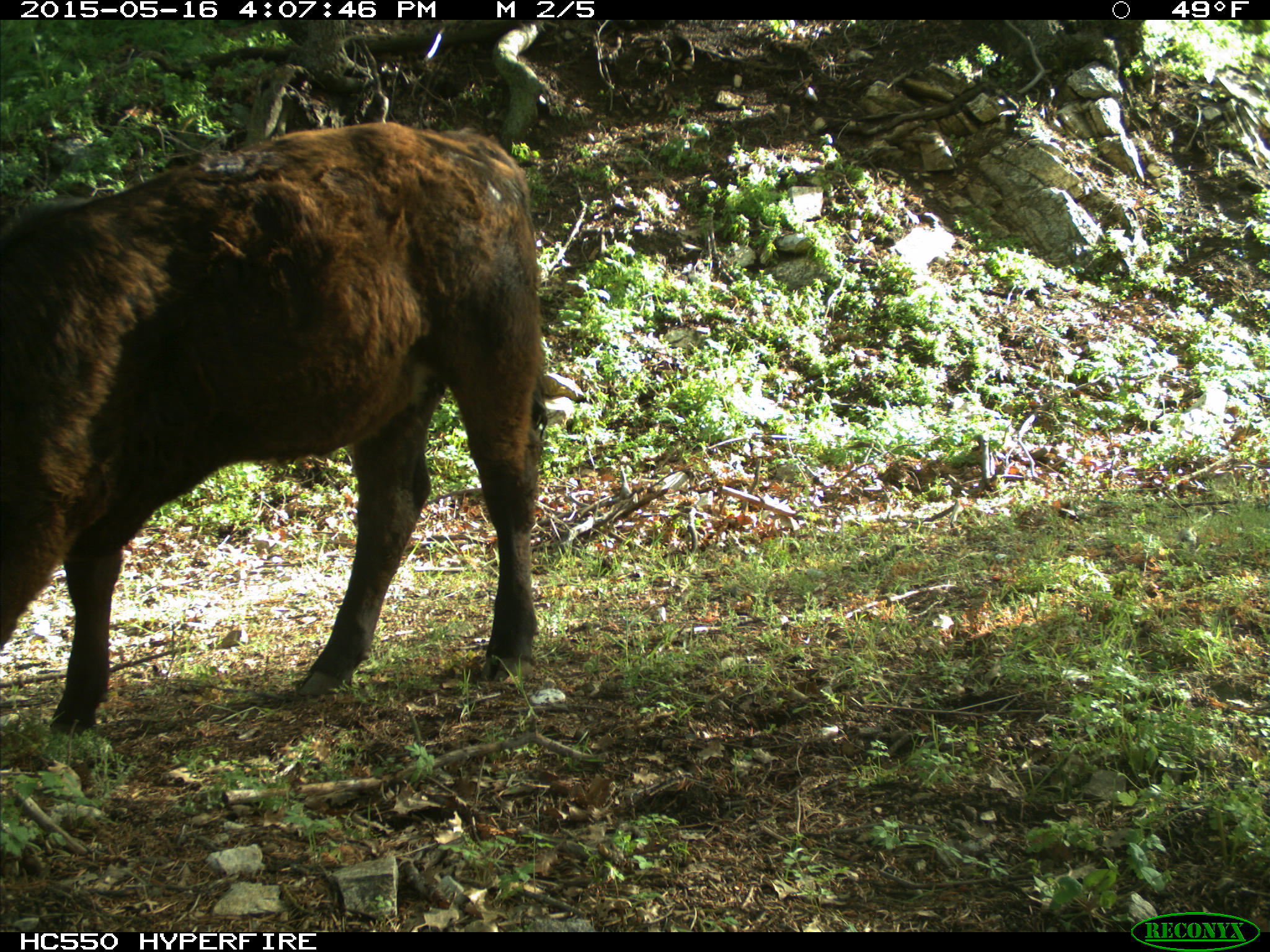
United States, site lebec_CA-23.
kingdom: Animalia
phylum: Chordata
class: Mammalia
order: Artiodactyla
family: Bovidae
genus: Bos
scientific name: Bos taurus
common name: domestic cow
Bos taurus (domestic cow).